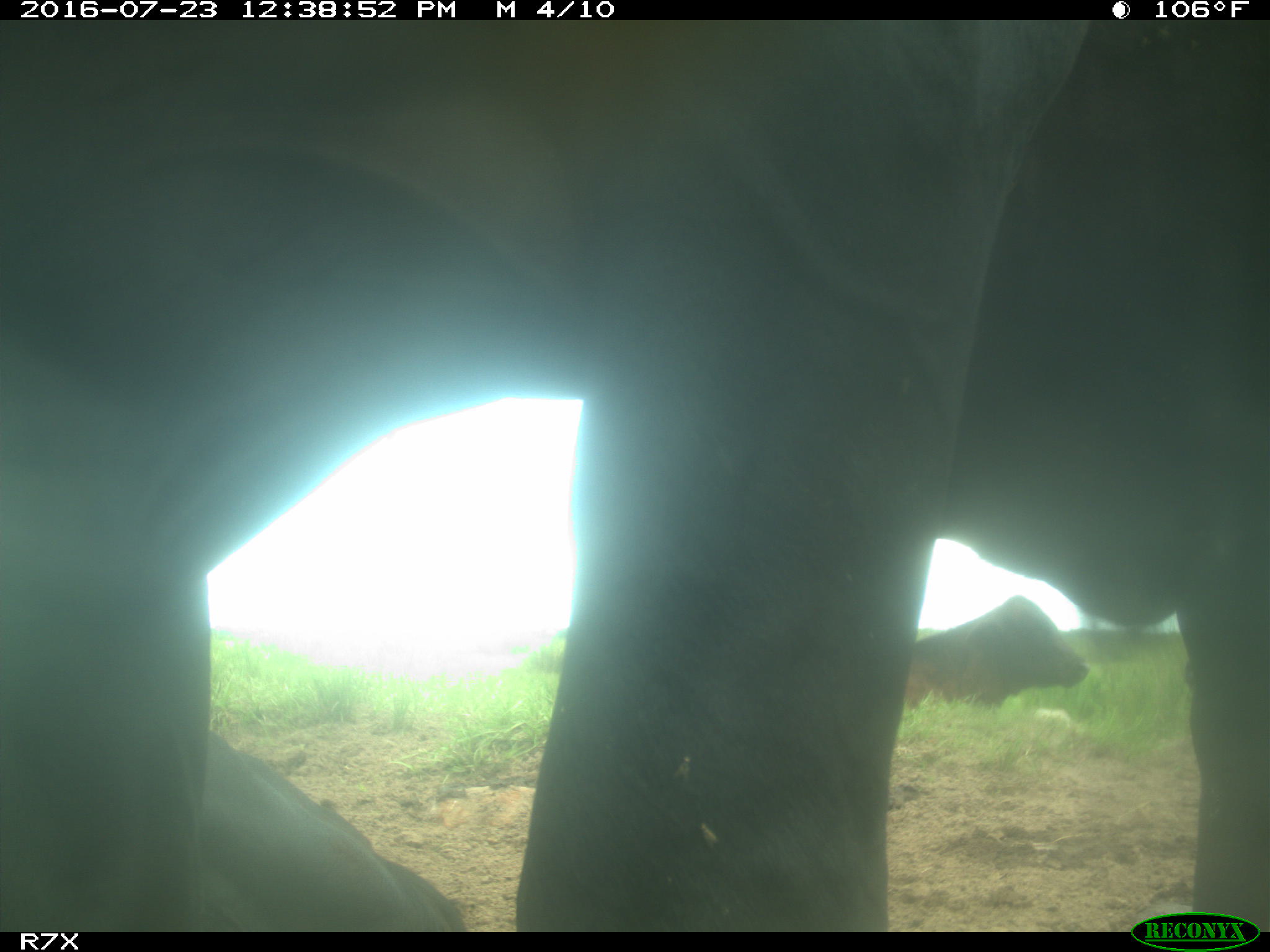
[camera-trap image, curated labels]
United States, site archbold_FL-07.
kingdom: Animalia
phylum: Chordata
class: Mammalia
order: Artiodactyla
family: Bovidae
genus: Bos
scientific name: Bos taurus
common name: domestic cow